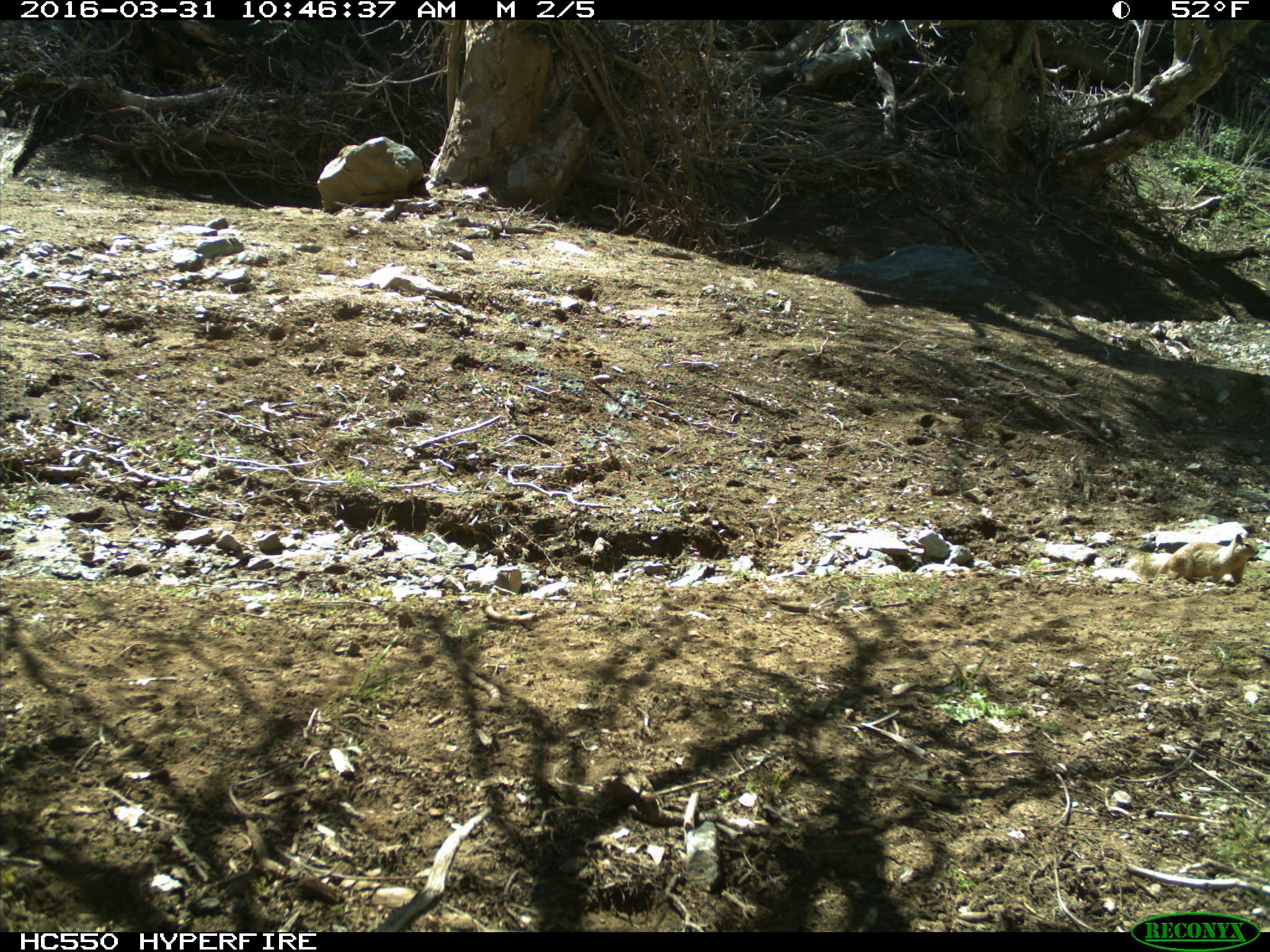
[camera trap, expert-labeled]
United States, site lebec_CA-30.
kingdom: Animalia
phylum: Chordata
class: Mammalia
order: Rodentia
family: Sciuridae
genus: Otospermophilus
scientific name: Otospermophilus beecheyi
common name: california ground squirrel